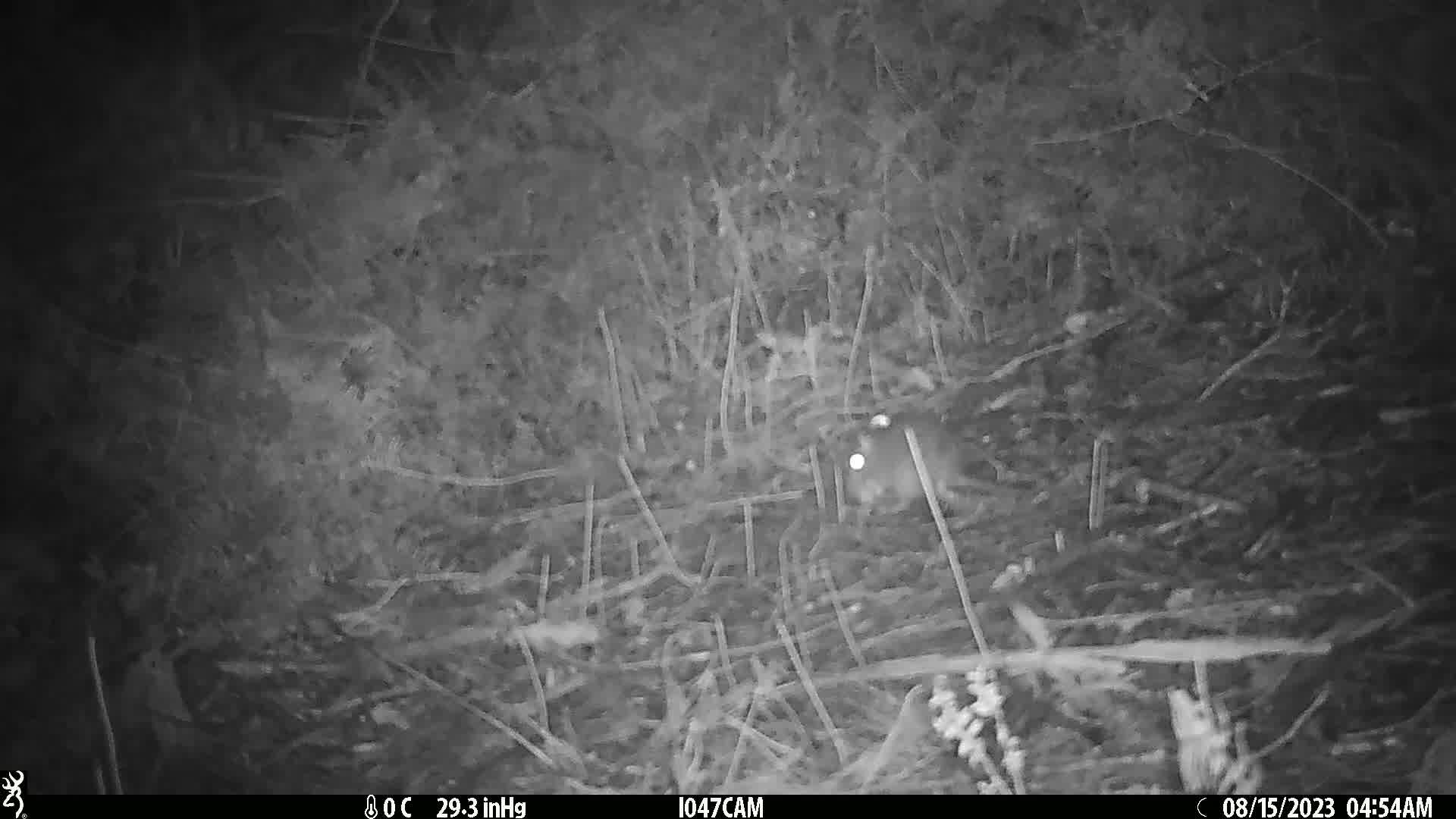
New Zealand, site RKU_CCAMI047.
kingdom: Animalia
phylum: Chordata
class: Mammalia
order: Rodentia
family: Muridae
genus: Rattus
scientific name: Rattus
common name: rat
Rat (Rattus).